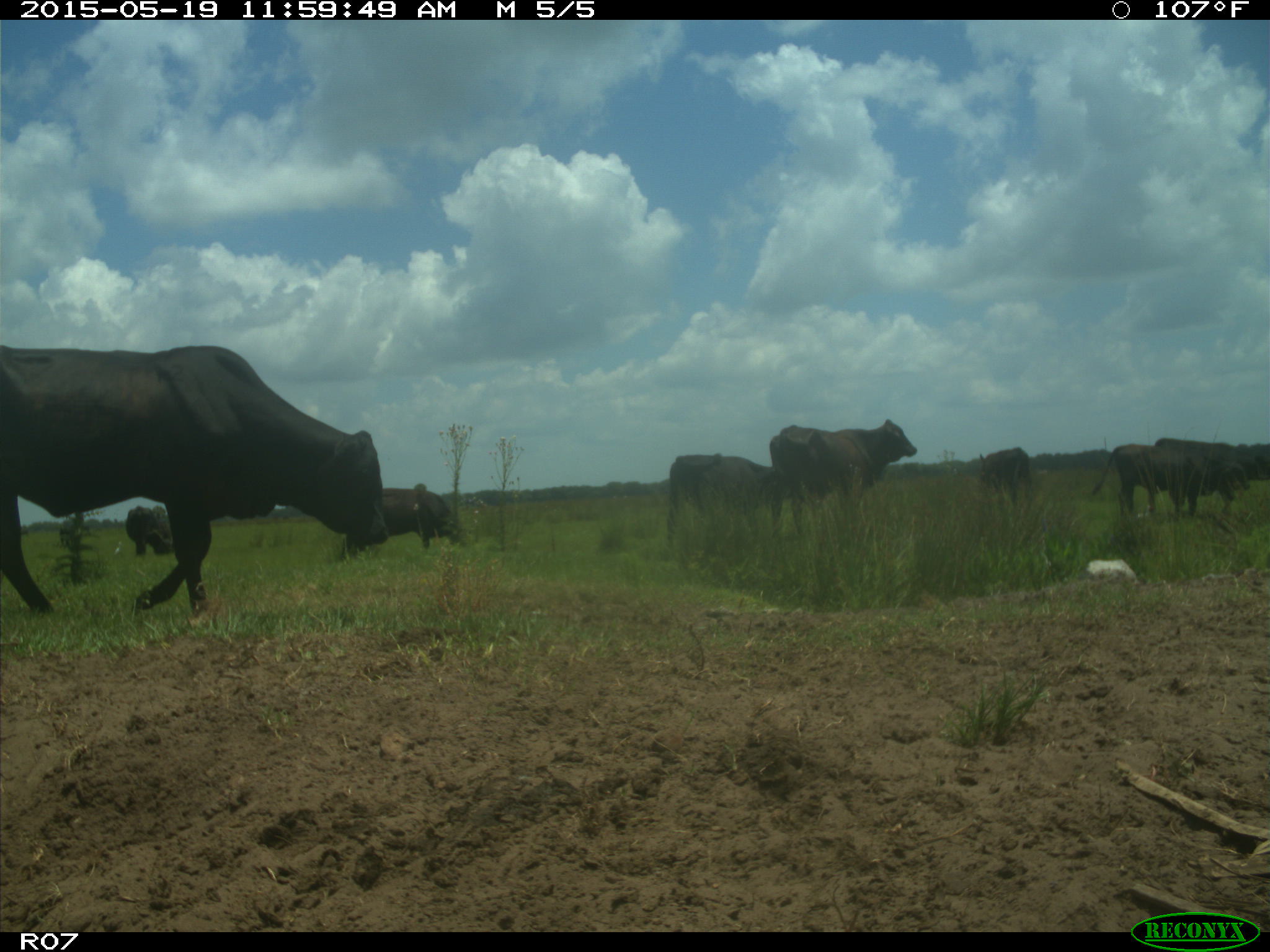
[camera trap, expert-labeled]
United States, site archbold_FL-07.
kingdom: Animalia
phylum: Chordata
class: Mammalia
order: Artiodactyla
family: Bovidae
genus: Bos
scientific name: Bos taurus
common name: domestic cow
Bos taurus (domestic cow).